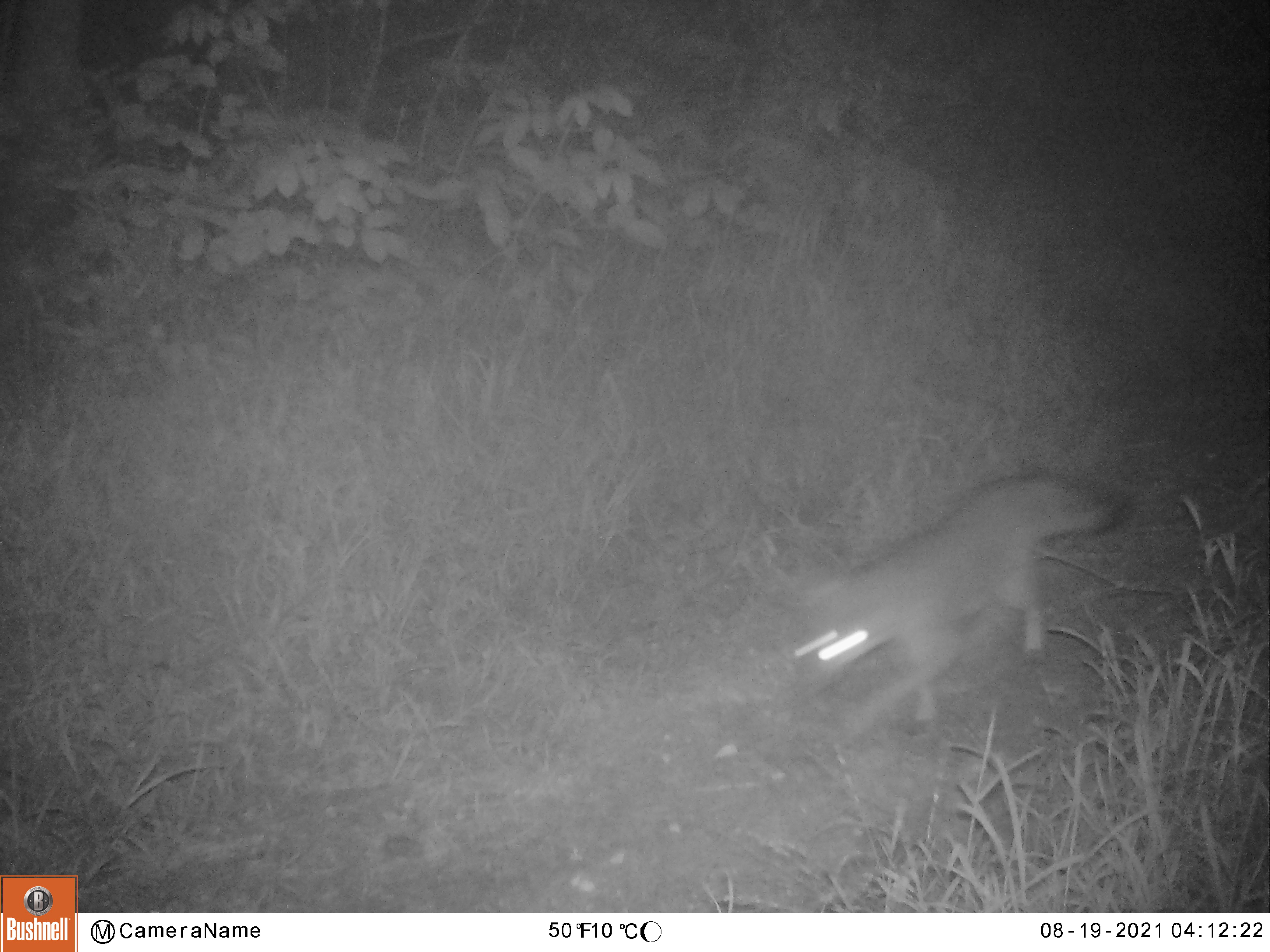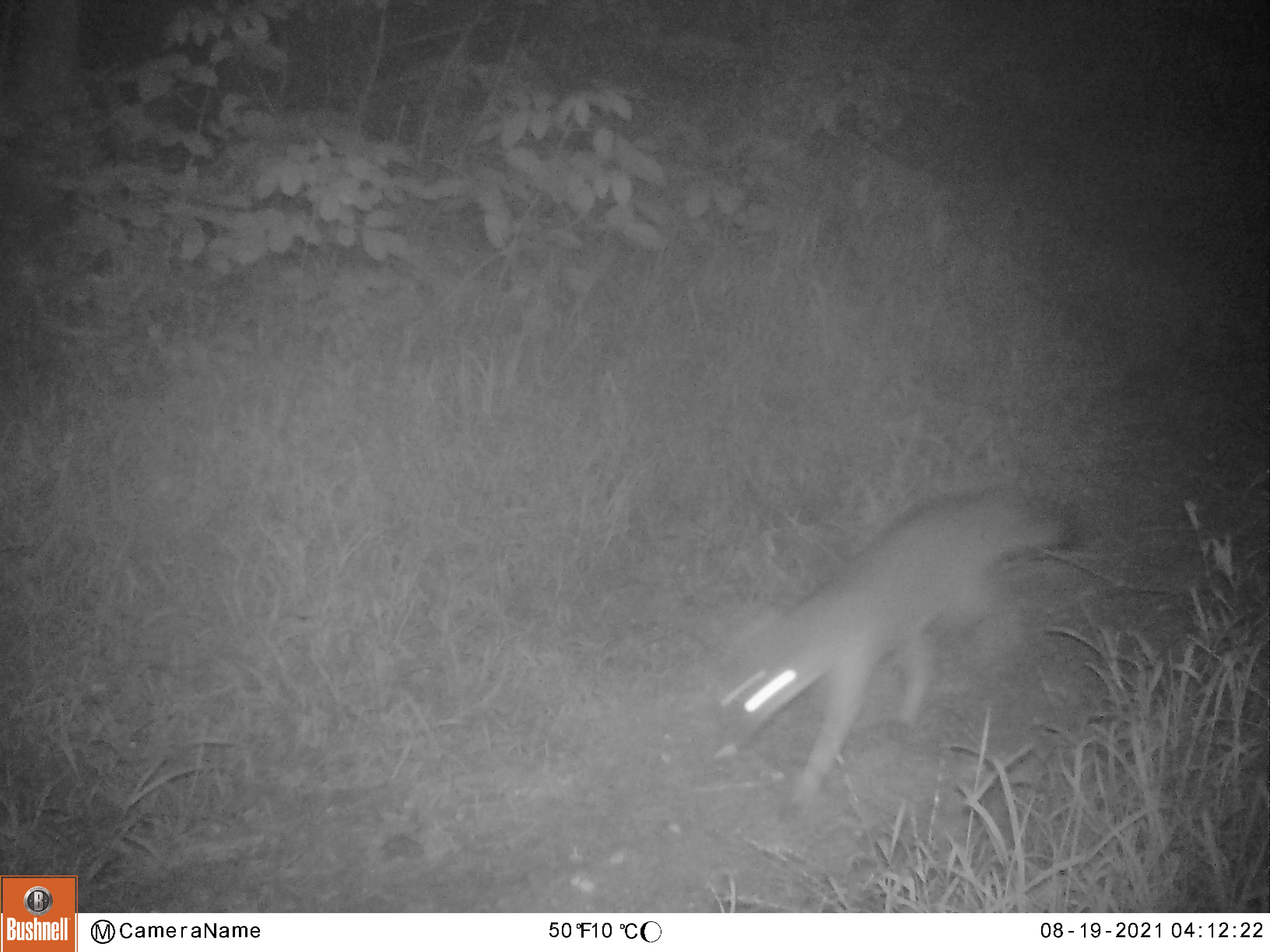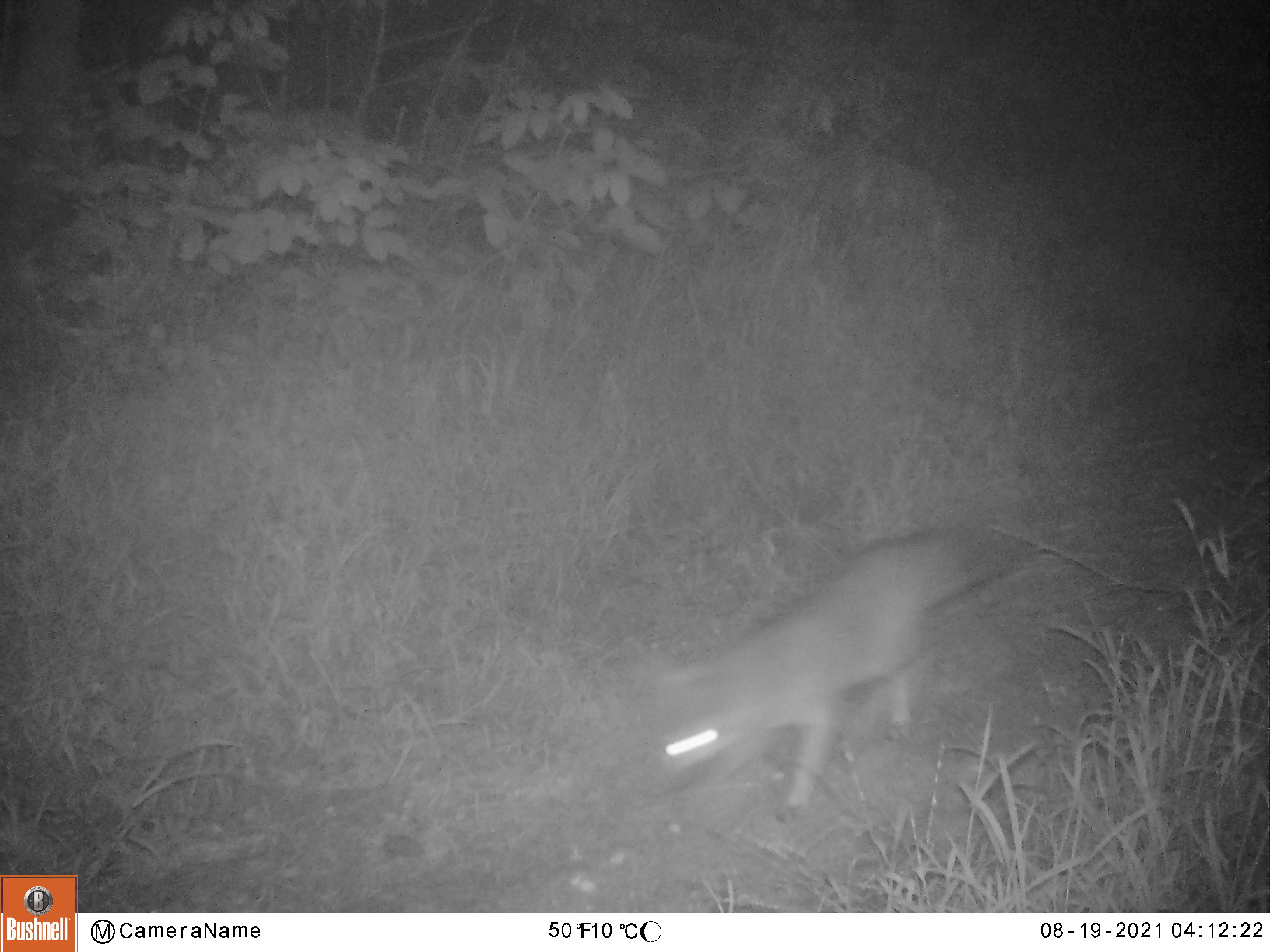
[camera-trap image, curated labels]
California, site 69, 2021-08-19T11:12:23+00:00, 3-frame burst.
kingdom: Animalia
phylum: Chordata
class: Mammalia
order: Carnivora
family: Canidae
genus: Urocyon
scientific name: Urocyon cinereoargenteus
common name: gray fox